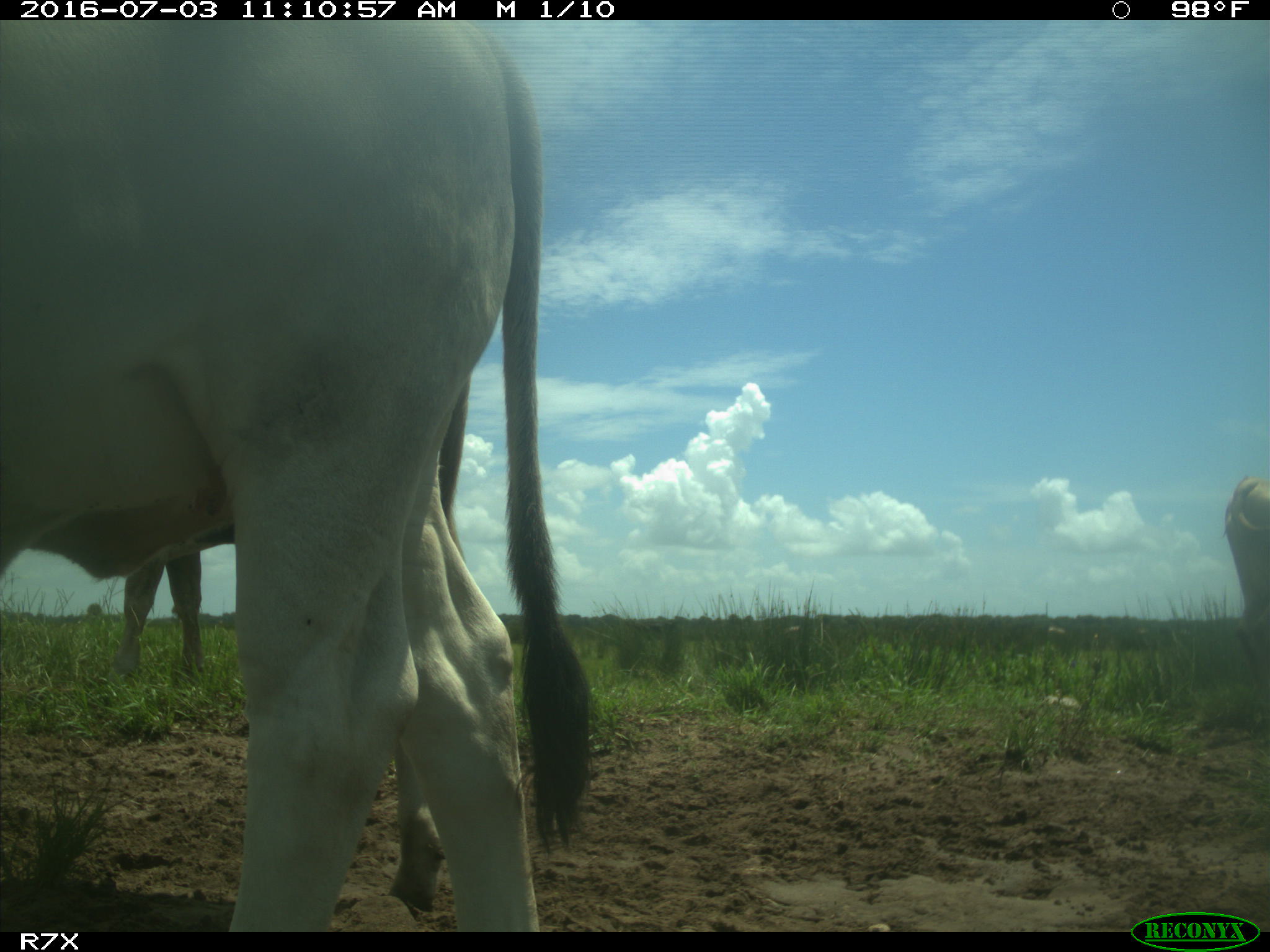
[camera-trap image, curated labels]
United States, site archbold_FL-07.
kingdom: Animalia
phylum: Chordata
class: Mammalia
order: Artiodactyla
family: Bovidae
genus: Bos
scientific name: Bos taurus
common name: domestic cow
Bos taurus (domestic cow).